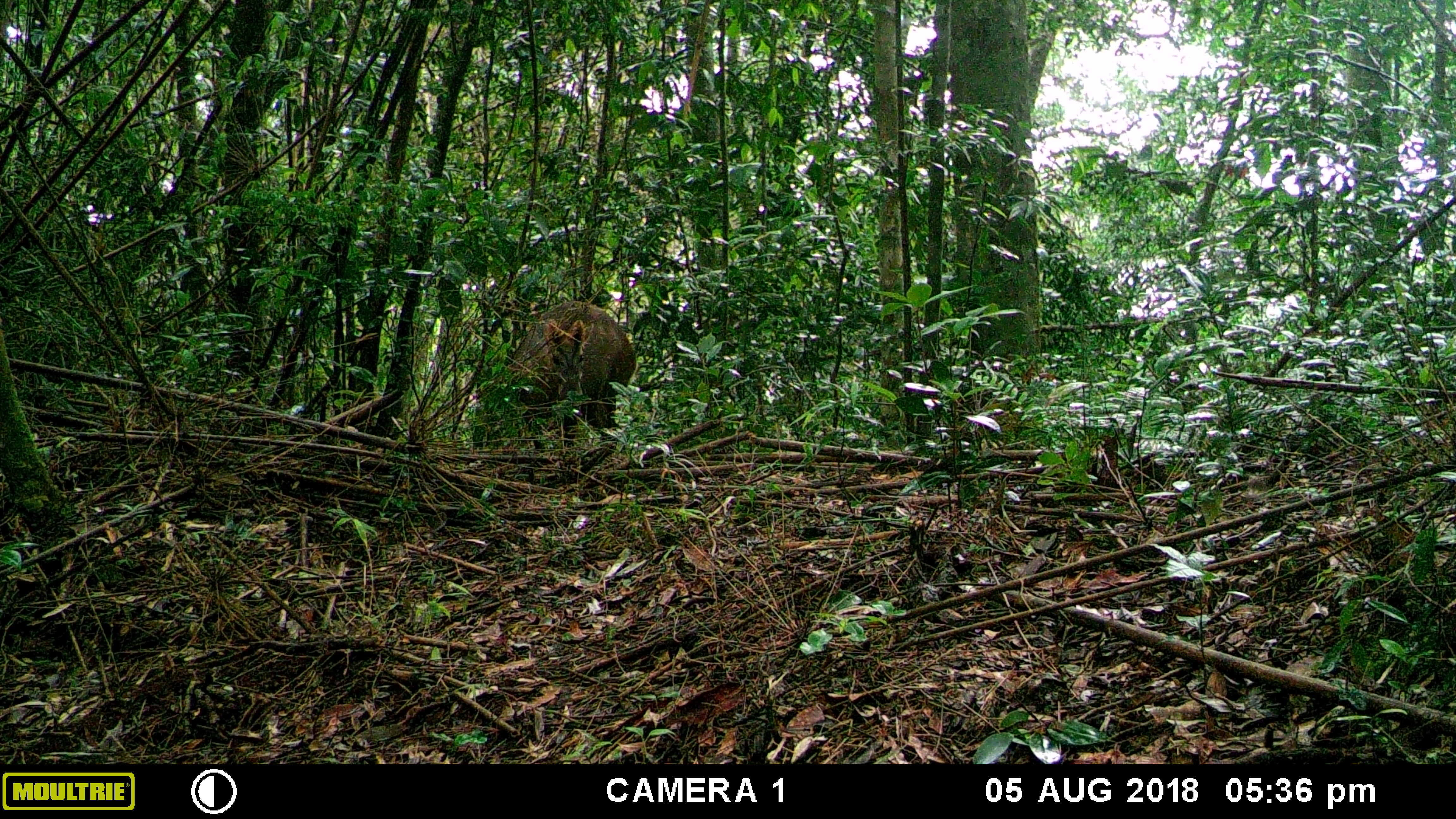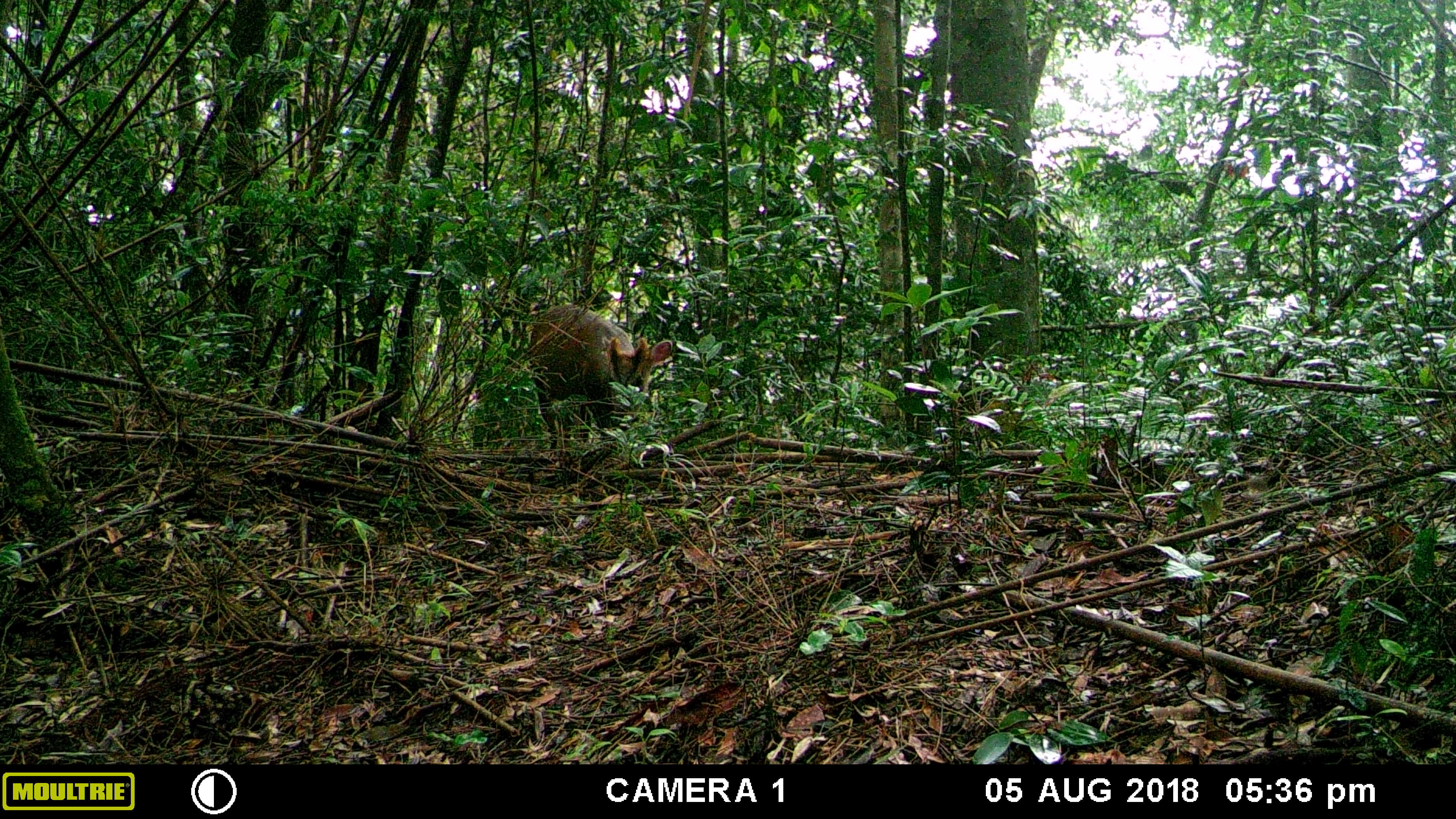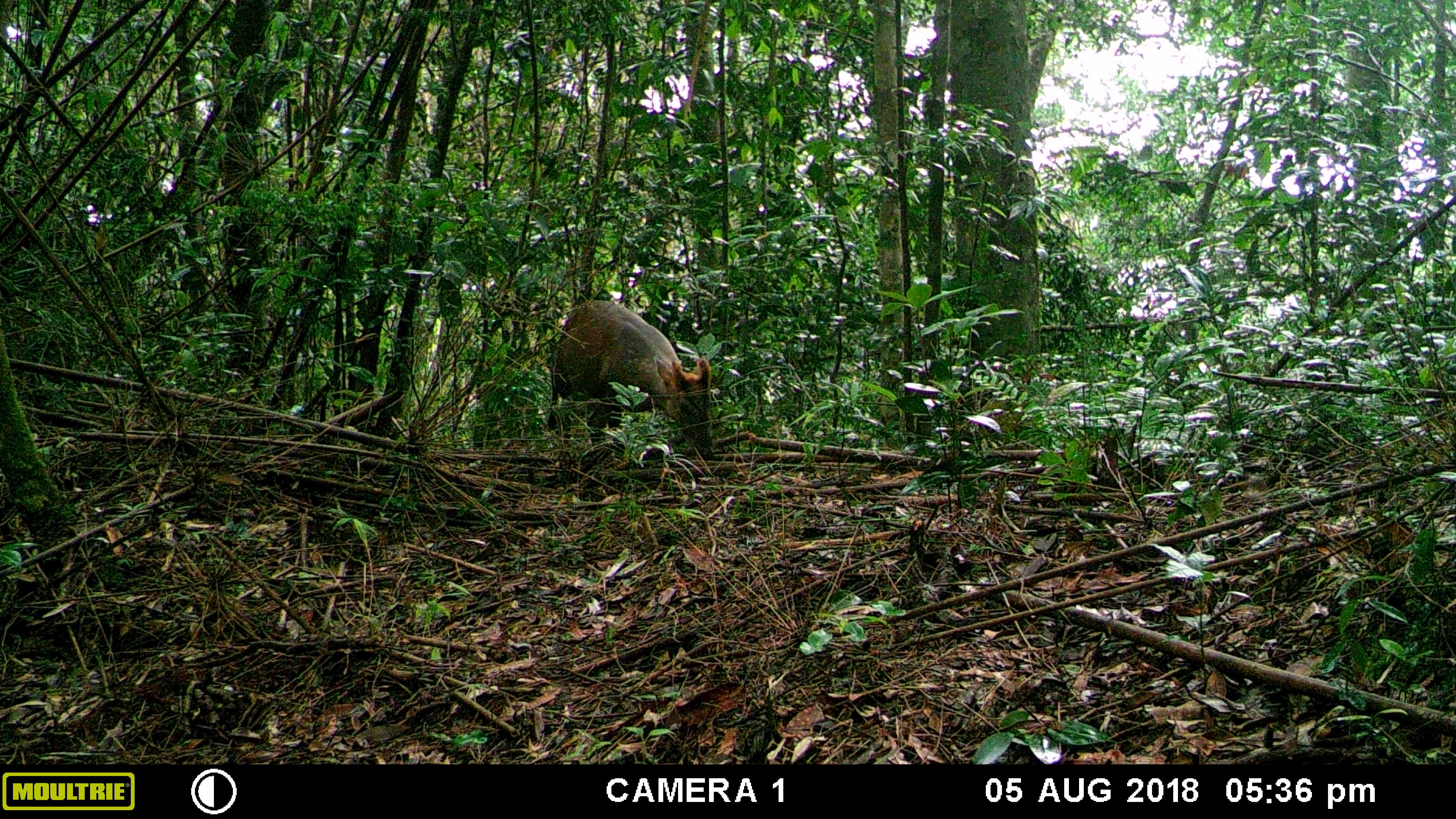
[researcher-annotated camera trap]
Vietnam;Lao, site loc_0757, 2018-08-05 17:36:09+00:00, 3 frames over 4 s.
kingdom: Animalia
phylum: Chordata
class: Mammalia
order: Artiodactyla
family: Cervidae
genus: Muntiacus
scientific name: Muntiacus rooseveltorum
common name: roosevelt's muntjac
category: roosevelts muntjac group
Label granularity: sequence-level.